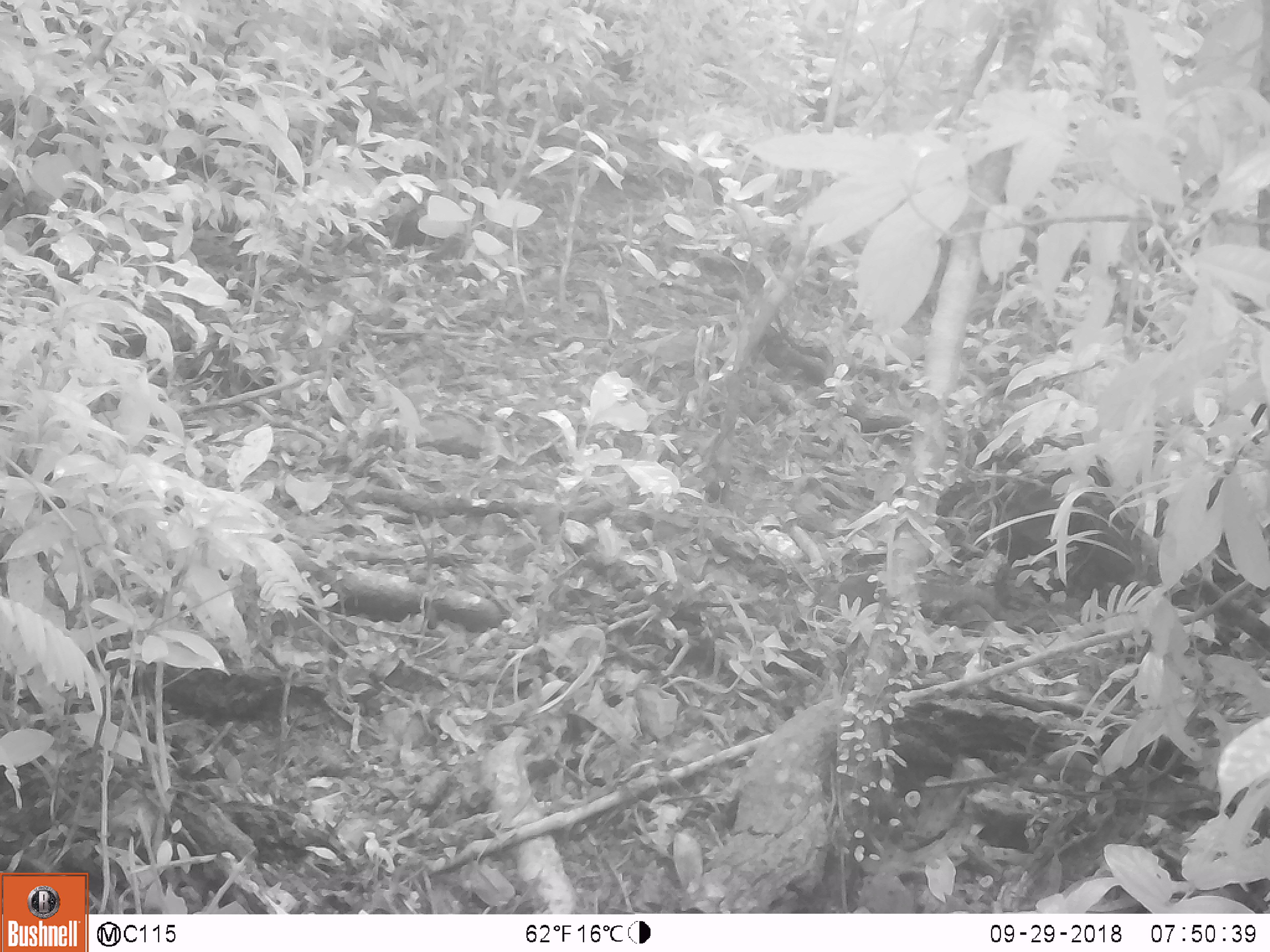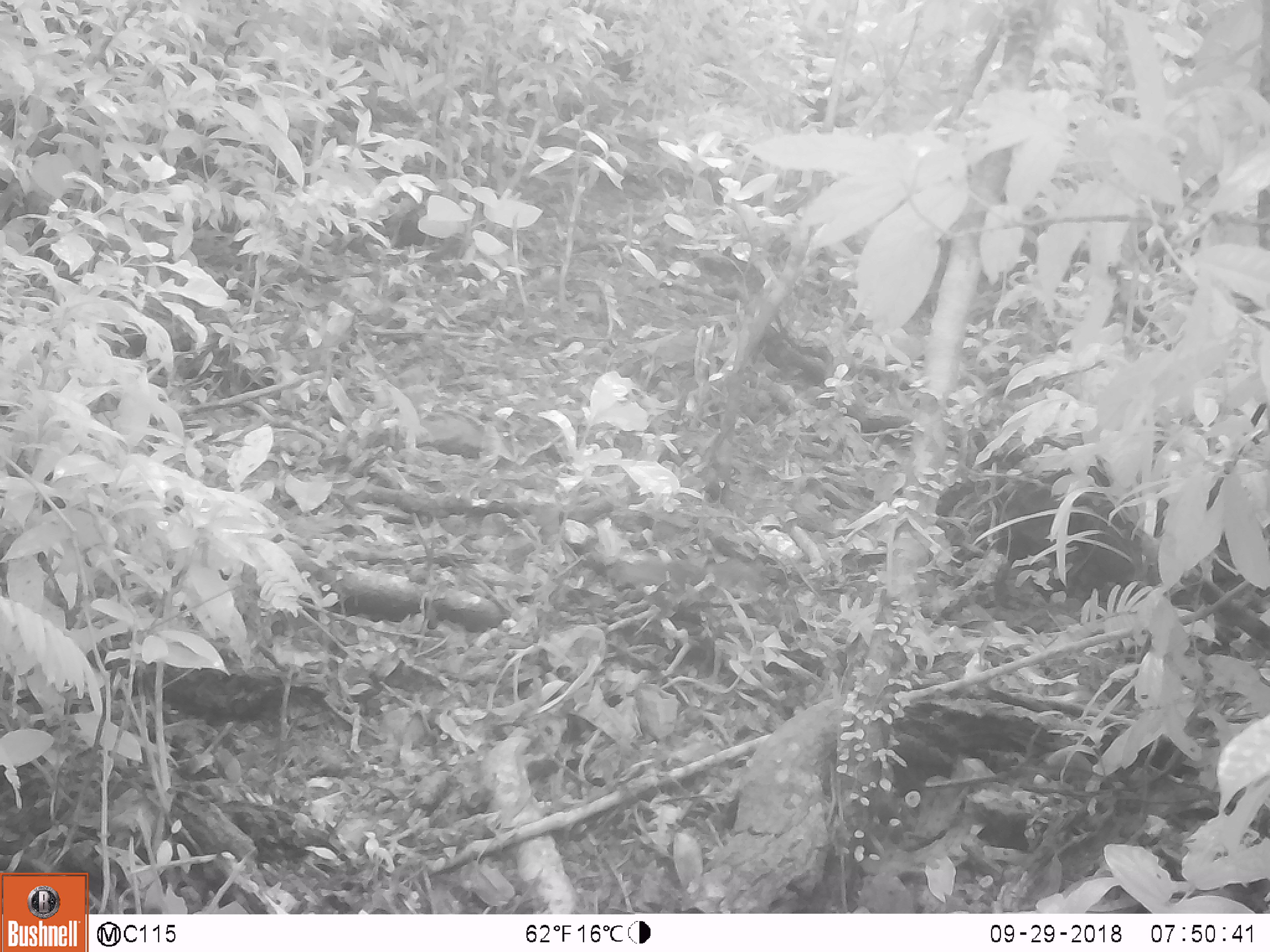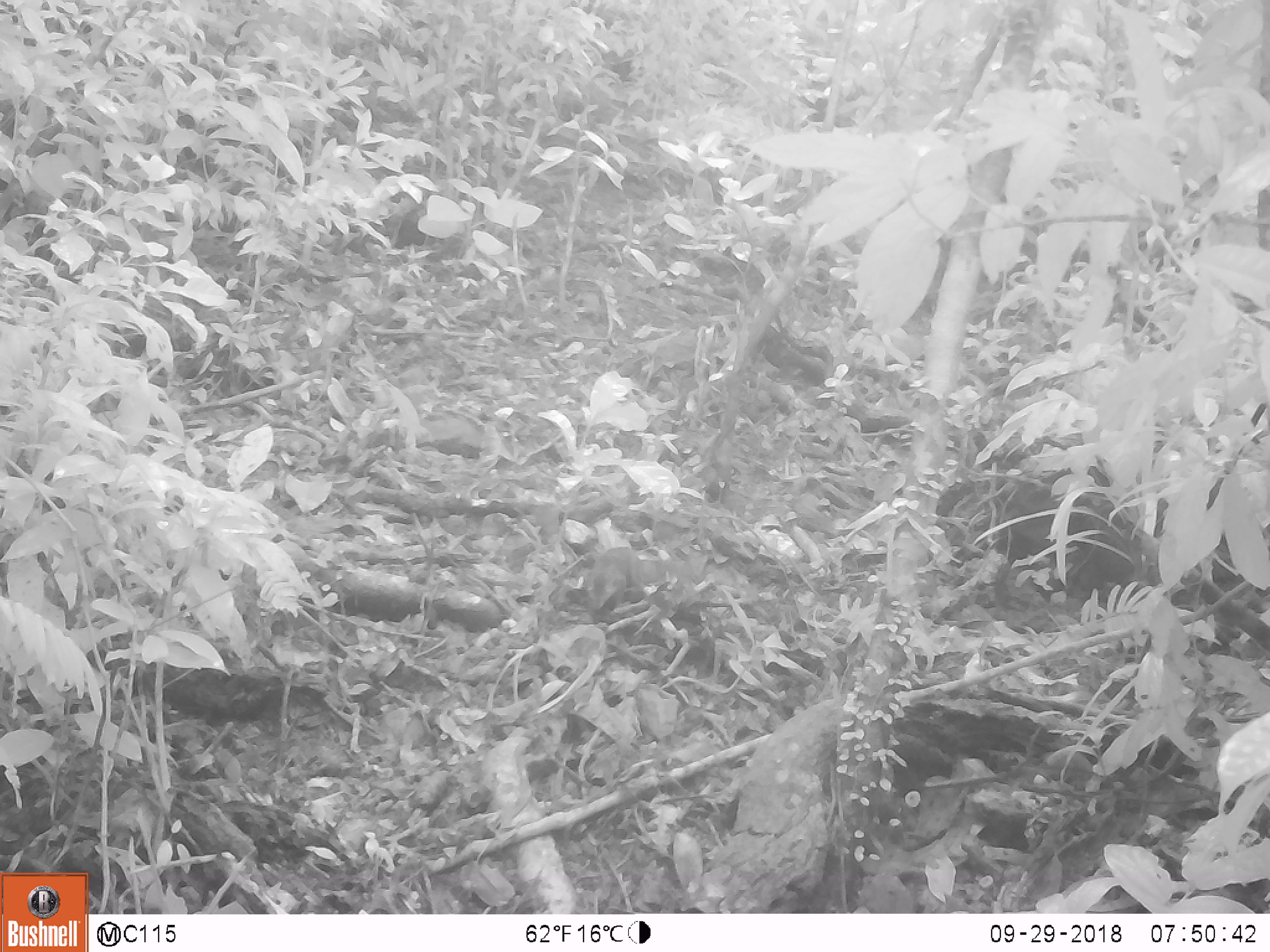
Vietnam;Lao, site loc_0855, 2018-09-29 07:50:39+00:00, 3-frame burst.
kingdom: Animalia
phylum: Chordata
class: Mammalia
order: Rodentia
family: Sciuridae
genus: Dremomys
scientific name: Dremomys rufigenis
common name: red-cheeked squirrel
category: red cheeked squirrel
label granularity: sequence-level